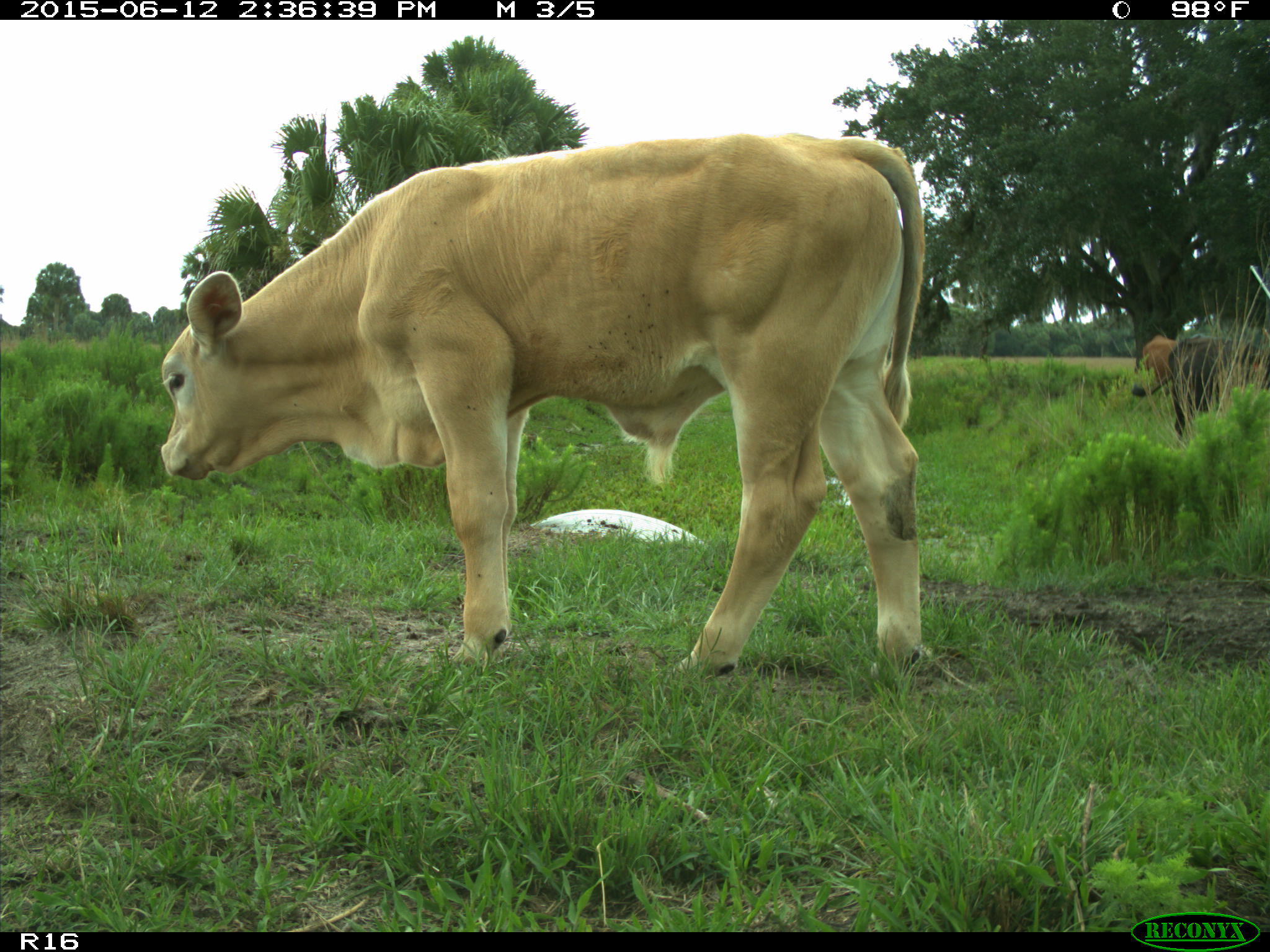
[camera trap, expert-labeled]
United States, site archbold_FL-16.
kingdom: Animalia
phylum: Chordata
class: Mammalia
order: Artiodactyla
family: Bovidae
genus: Bos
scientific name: Bos taurus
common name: domestic cow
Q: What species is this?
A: Bos taurus (domestic cow).